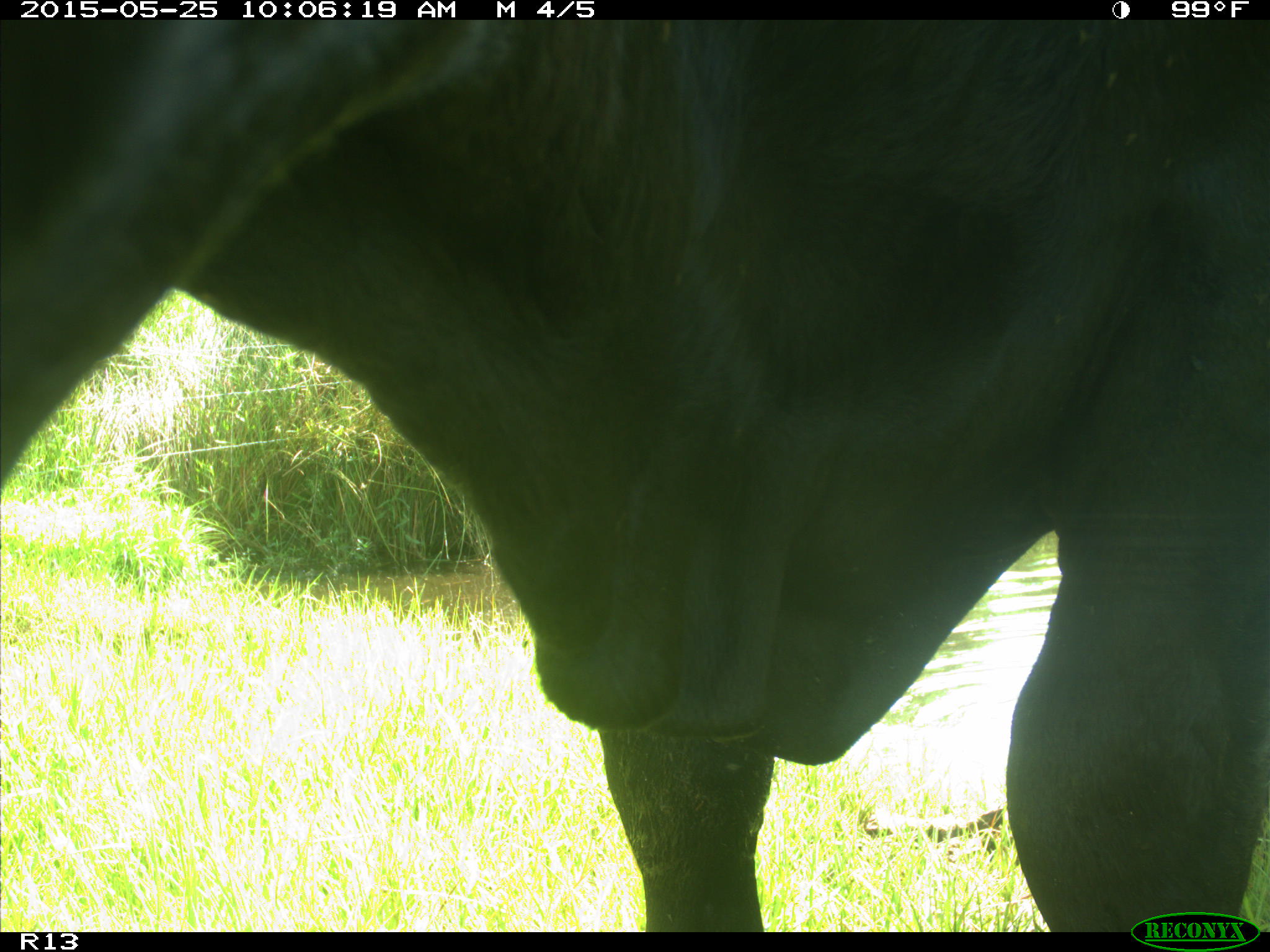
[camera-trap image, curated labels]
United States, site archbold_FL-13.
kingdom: Animalia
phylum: Chordata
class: Mammalia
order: Artiodactyla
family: Bovidae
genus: Bos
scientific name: Bos taurus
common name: domestic cow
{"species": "Bos taurus (domestic cow)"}